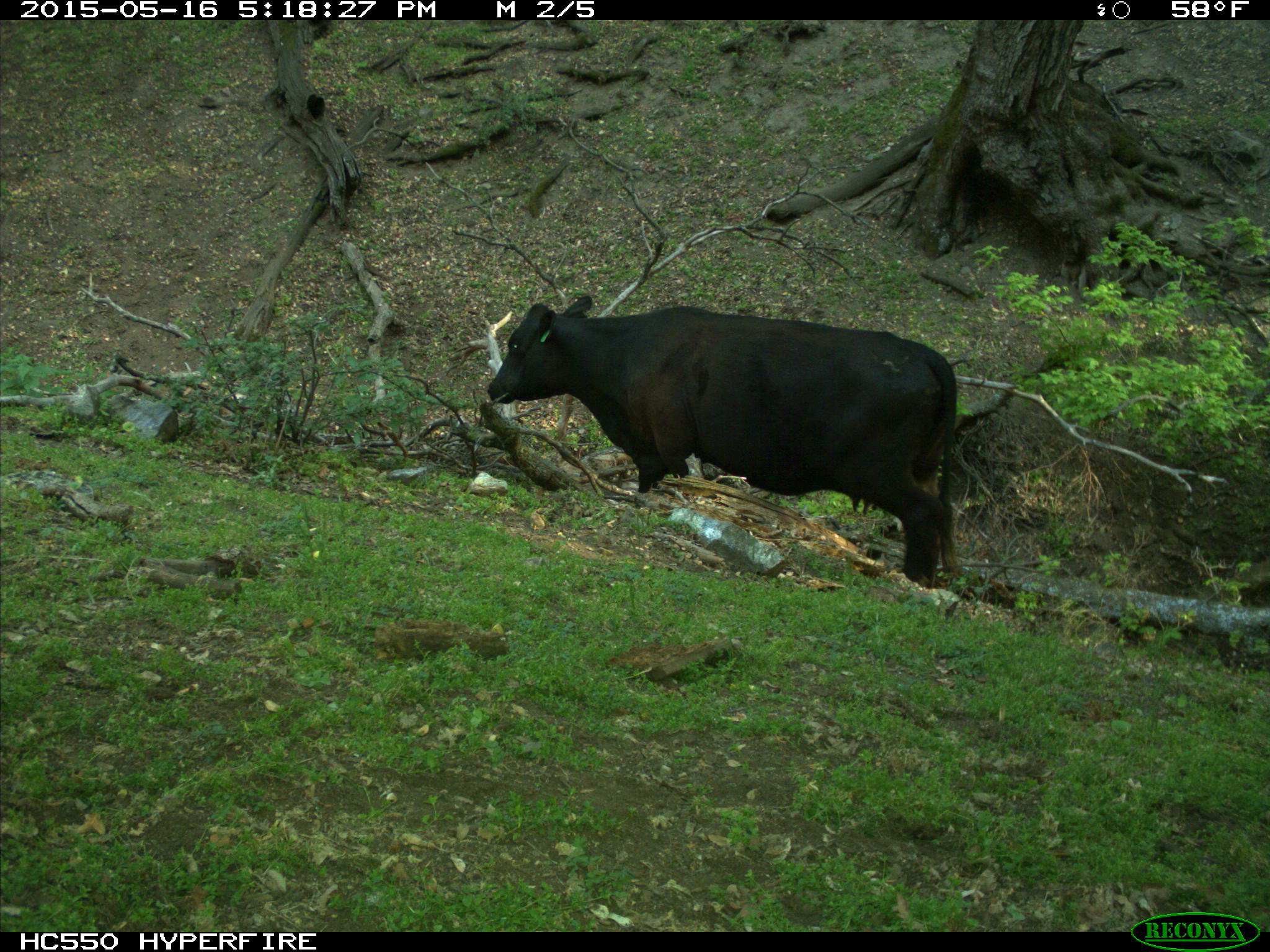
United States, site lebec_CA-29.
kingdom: Animalia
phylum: Chordata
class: Mammalia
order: Artiodactyla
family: Bovidae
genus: Bos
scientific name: Bos taurus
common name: domestic cow